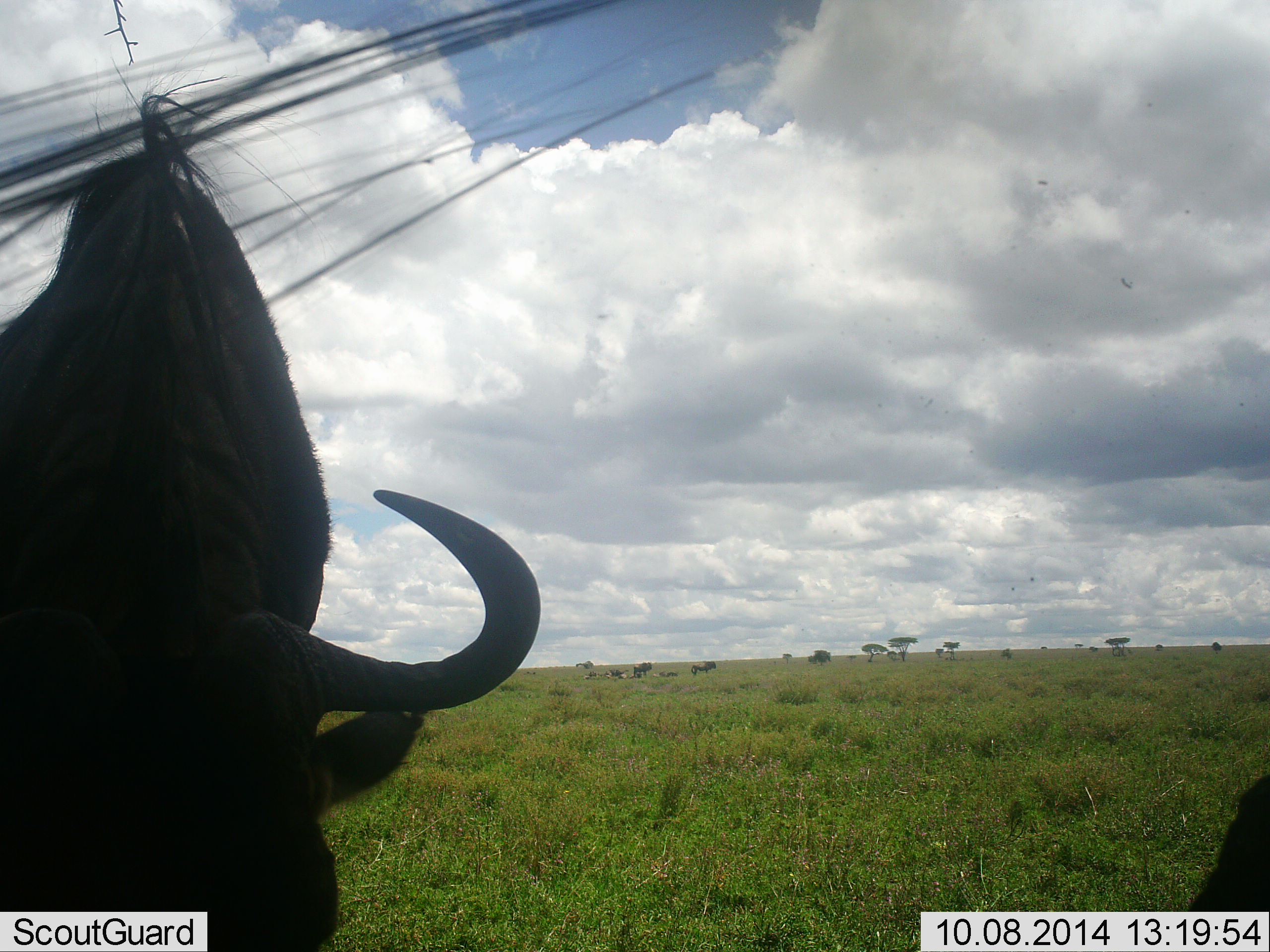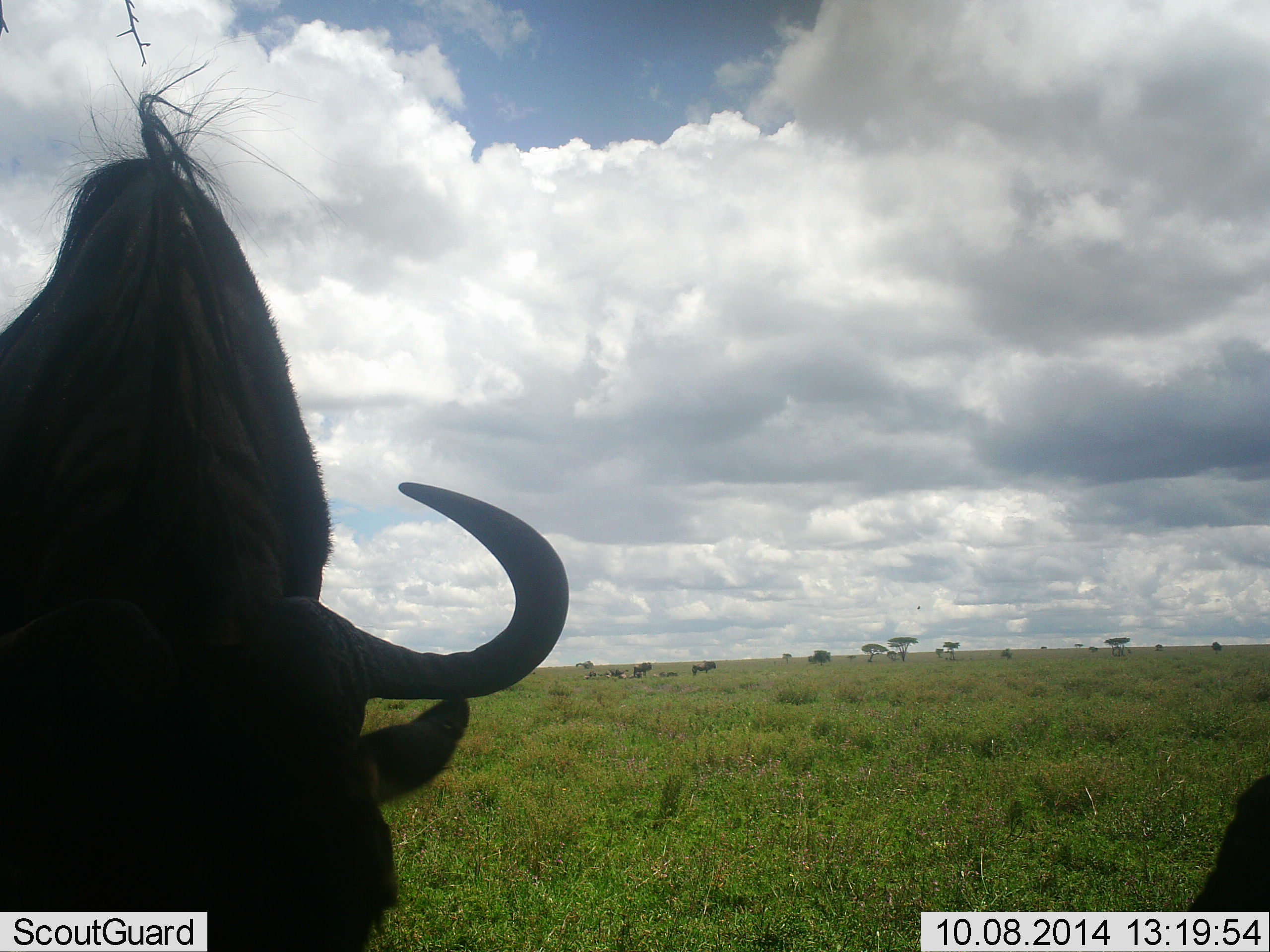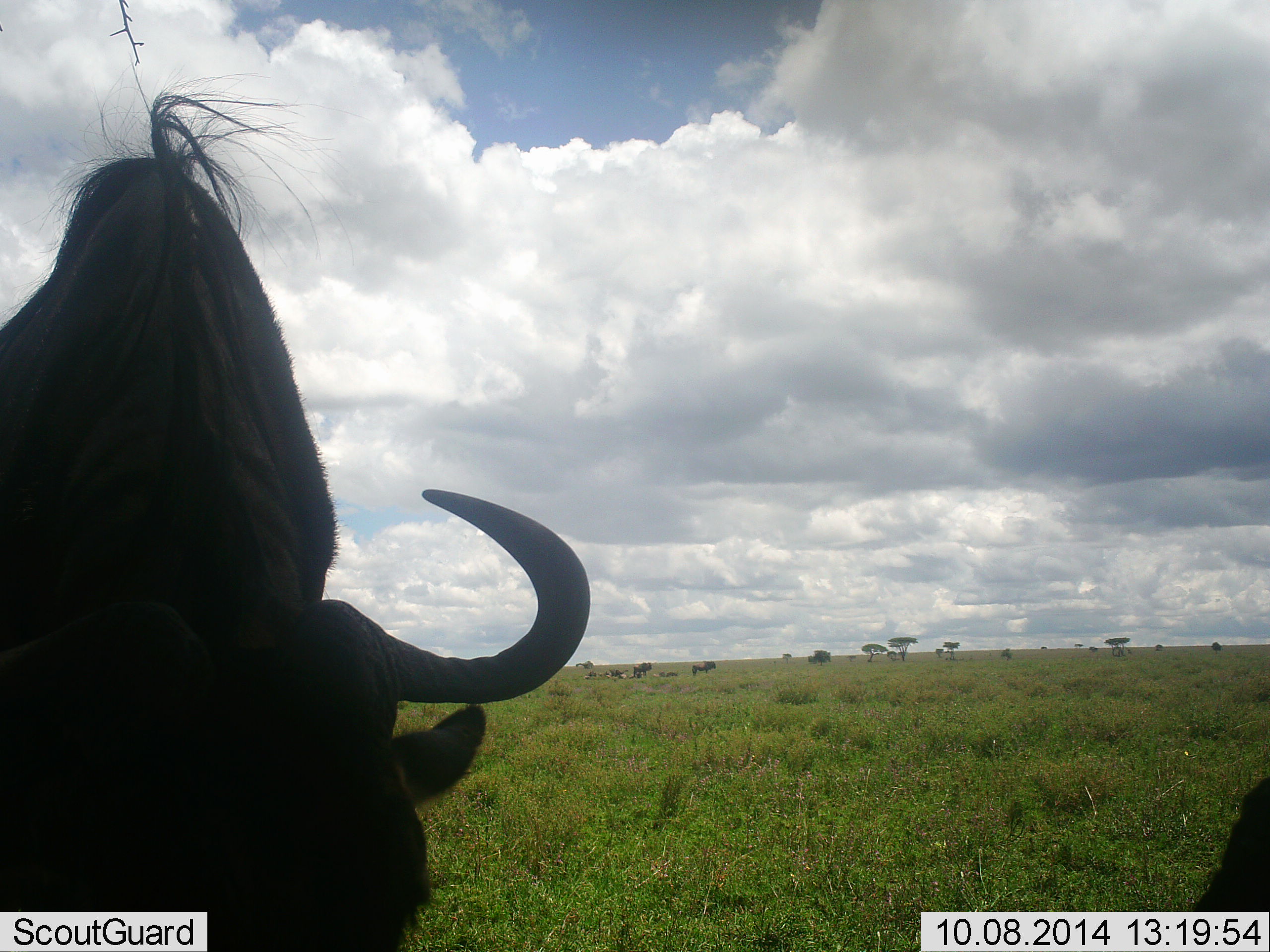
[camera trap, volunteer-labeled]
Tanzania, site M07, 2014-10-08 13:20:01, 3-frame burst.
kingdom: Animalia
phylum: Chordata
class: Mammalia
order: Artiodactyla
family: Bovidae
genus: Connochaetes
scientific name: Connochaetes taurinus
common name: blue wildebeest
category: wildebeest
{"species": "wildebeest (blue wildebeest) (Connochaetes taurinus)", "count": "2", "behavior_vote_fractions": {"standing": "40%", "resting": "0%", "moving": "10%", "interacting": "0%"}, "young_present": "0%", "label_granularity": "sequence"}